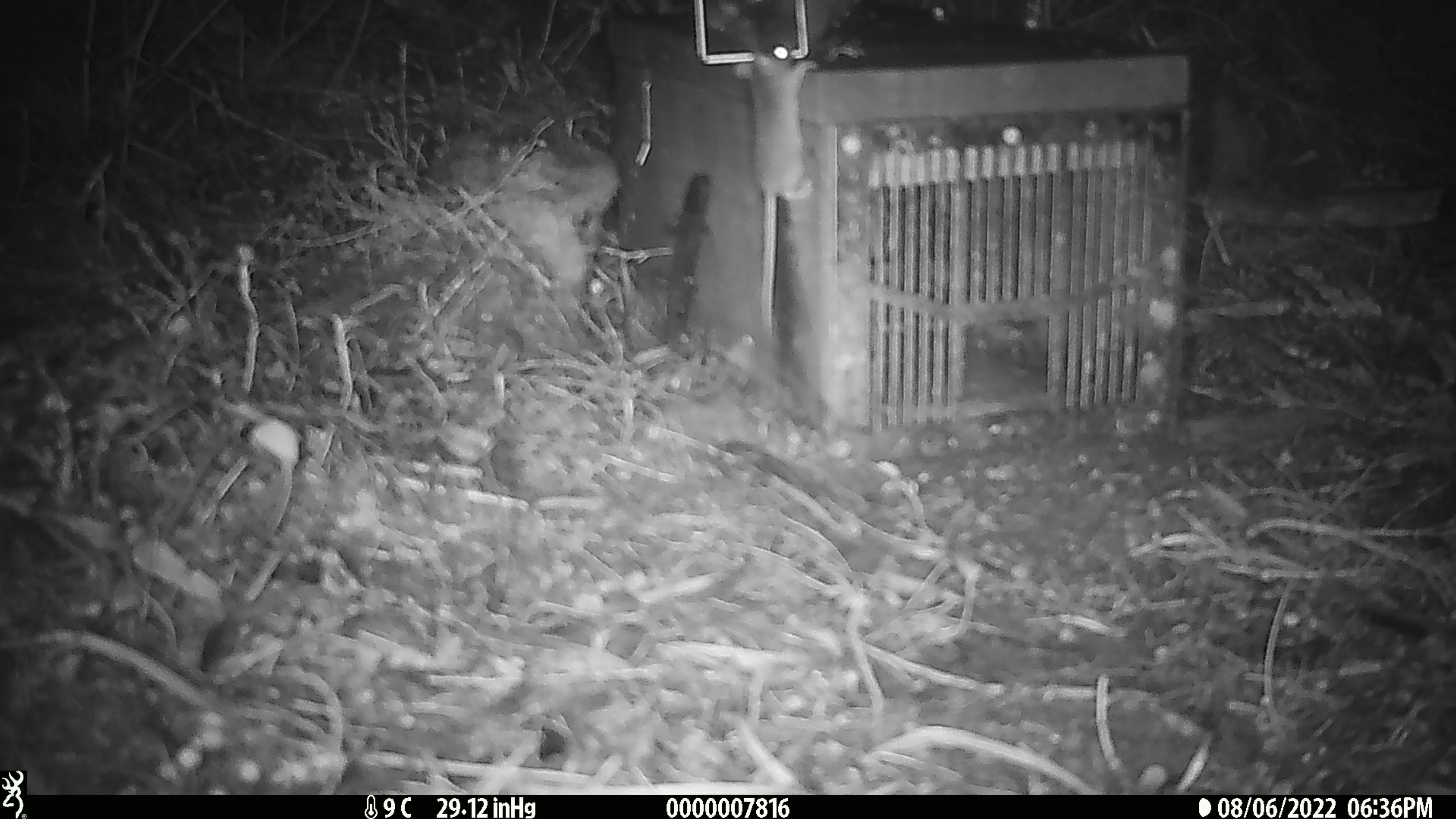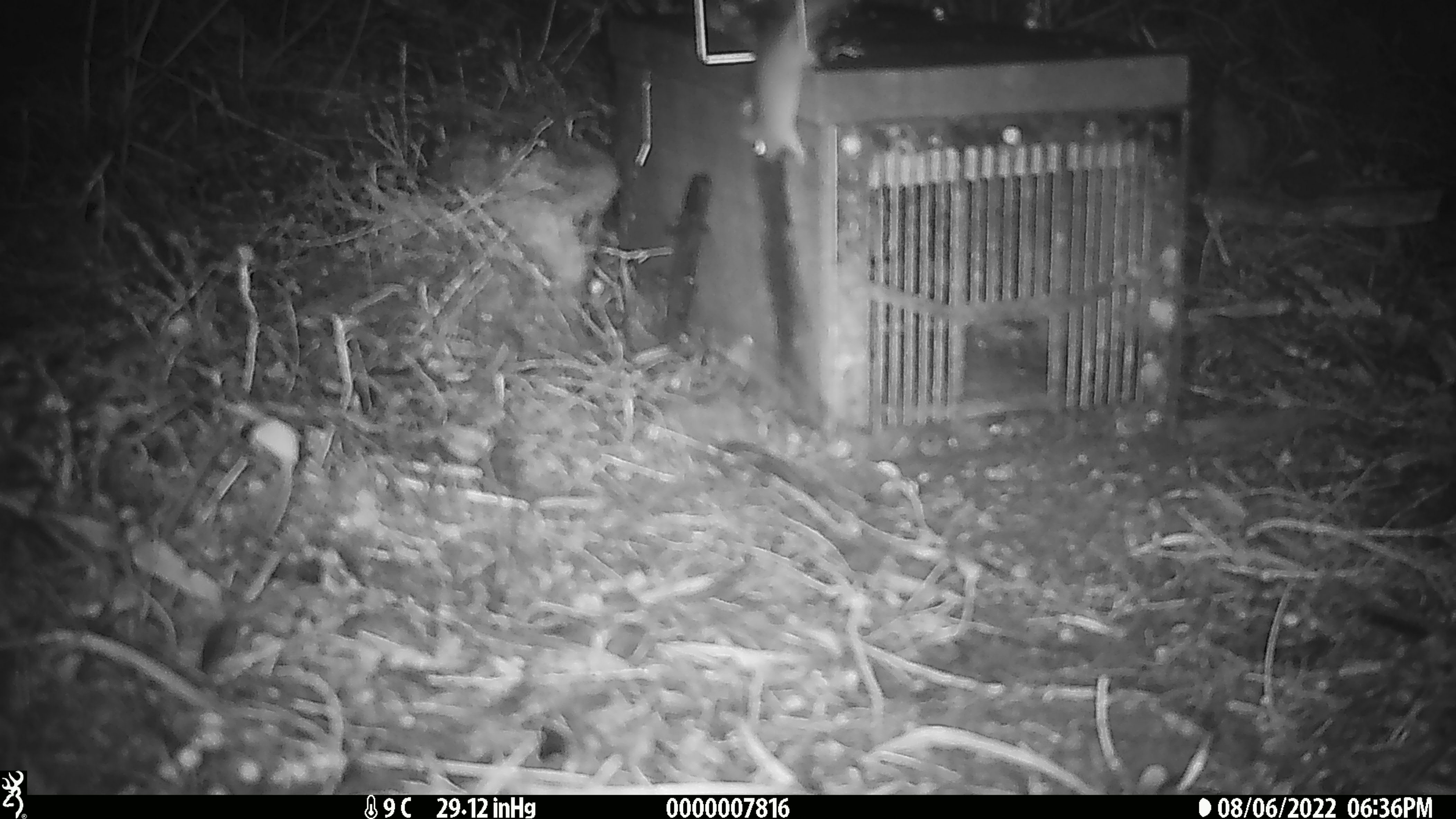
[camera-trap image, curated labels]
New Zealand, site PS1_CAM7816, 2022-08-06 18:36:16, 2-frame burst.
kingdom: Animalia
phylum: Chordata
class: Mammalia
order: Rodentia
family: Muridae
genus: Mus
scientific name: Mus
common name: mouse